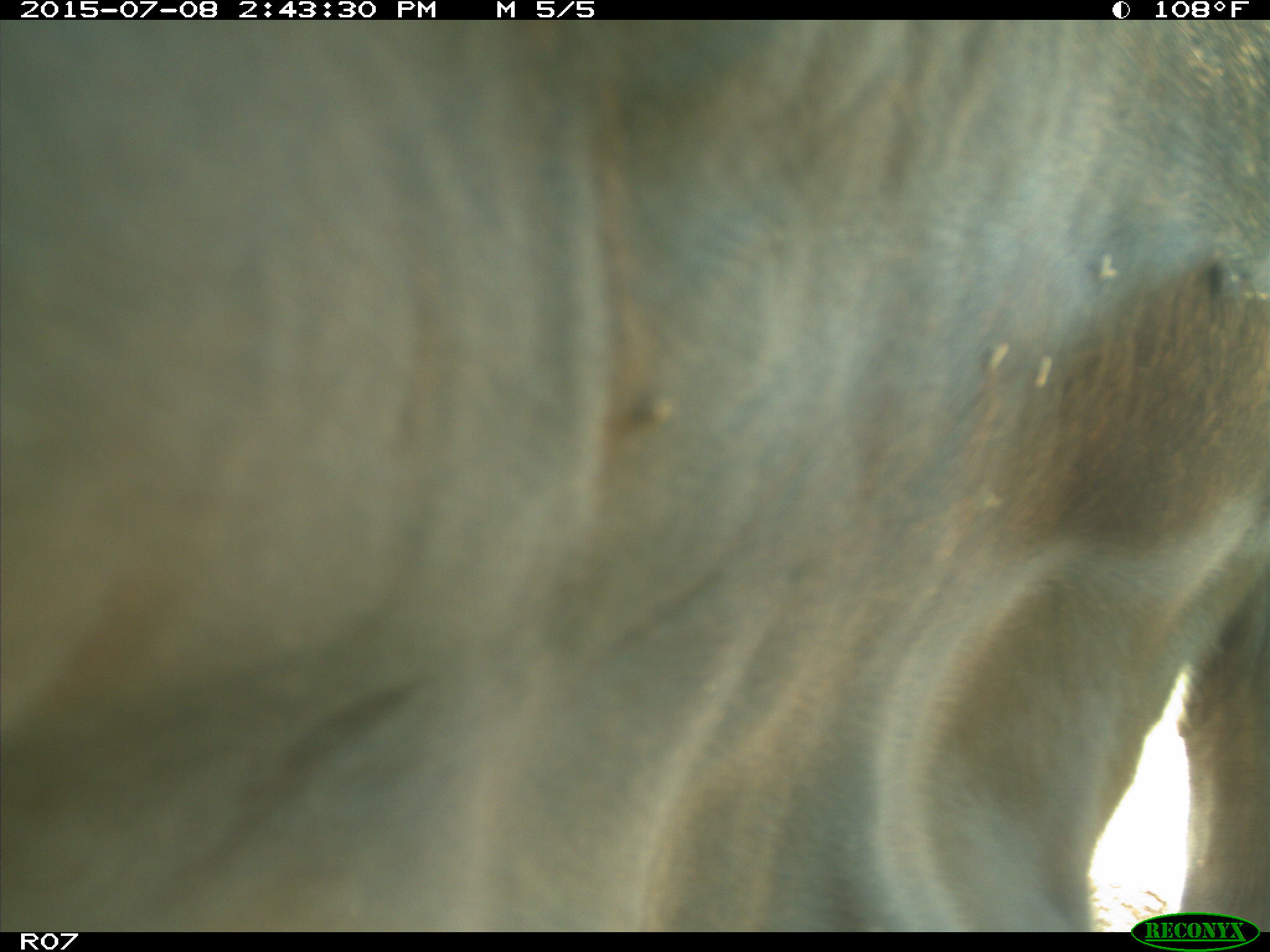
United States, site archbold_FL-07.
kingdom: Animalia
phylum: Chordata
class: Mammalia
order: Artiodactyla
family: Bovidae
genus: Bos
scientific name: Bos taurus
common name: domestic cow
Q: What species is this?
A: Bos taurus (domestic cow).